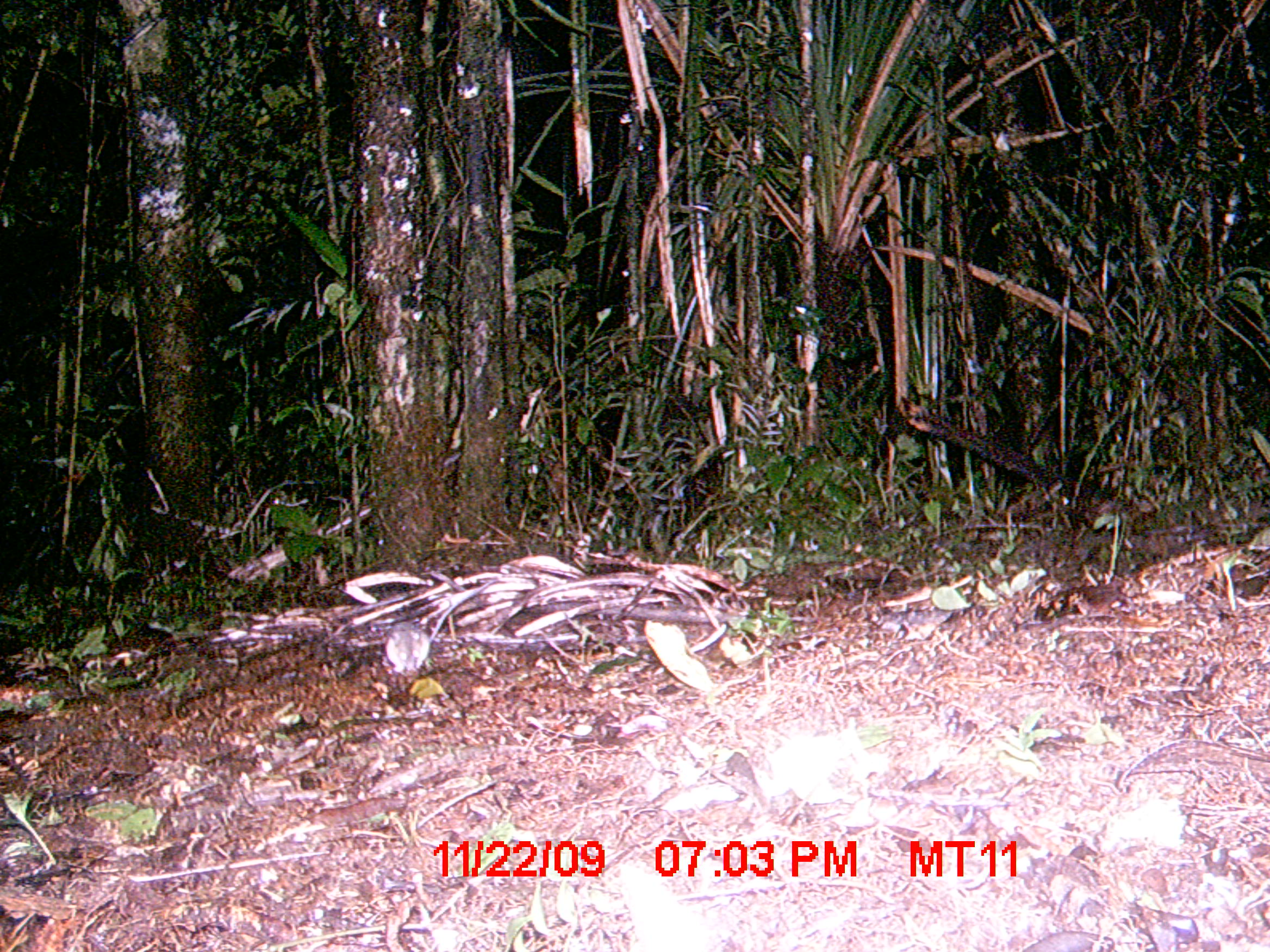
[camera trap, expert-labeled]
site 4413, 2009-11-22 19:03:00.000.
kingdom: Animalia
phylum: Chordata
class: Mammalia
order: Rodentia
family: Nesomyidae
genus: Eliurus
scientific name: Eliurus penicillatus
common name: white-tipped tufted-tailed rat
Eliurus penicillatus (white-tipped tufted-tailed rat), count 1.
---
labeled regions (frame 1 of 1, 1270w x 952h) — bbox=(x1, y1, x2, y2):
eliurus penicillatus: bbox=(383, 620, 430, 673)